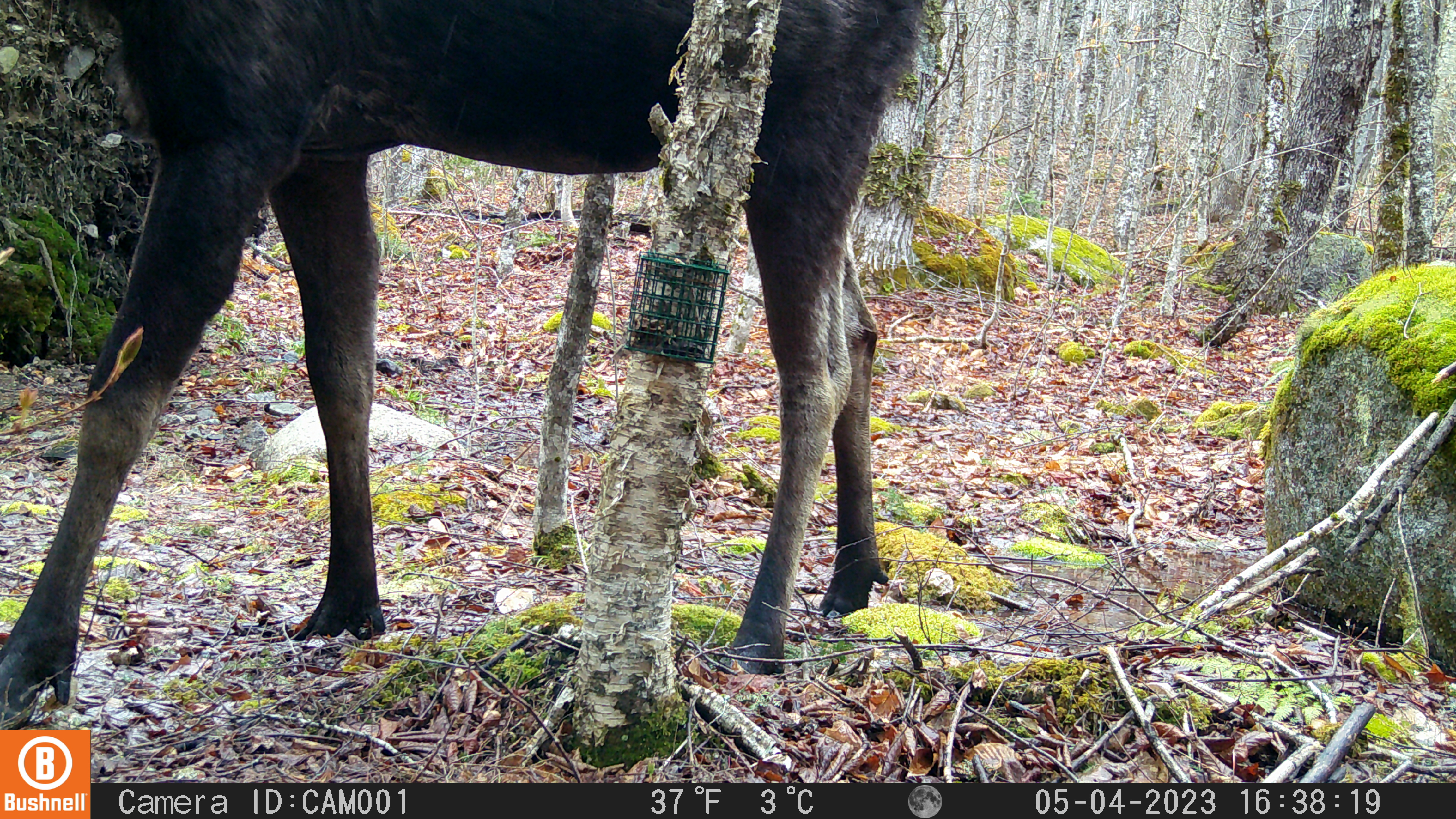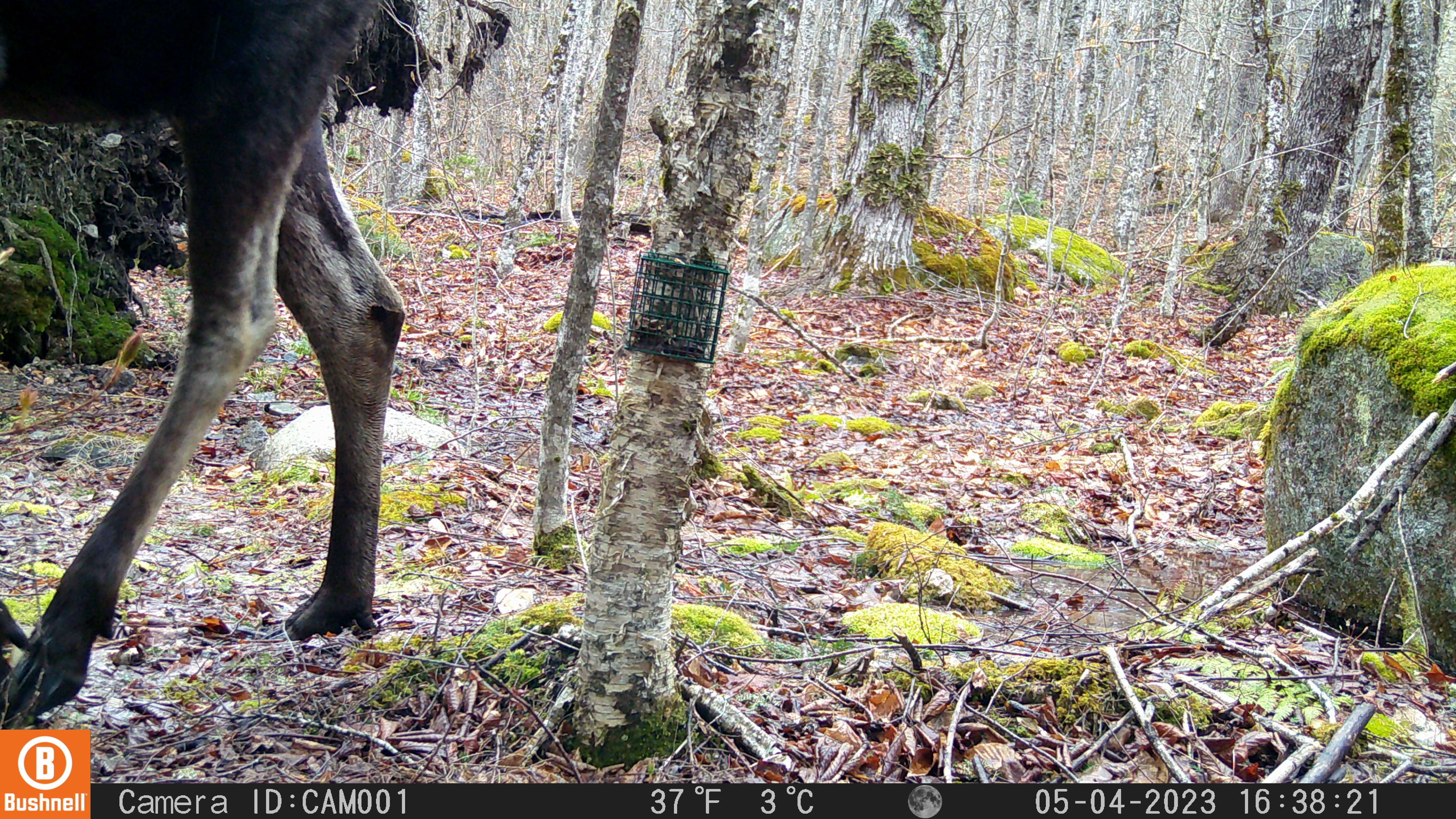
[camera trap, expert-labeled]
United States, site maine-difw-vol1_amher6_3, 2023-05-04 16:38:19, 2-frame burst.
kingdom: Animalia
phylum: Chordata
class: Mammalia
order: Artiodactyla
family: Cervidae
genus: Alces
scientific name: Alces alces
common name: moose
Moose (Alces alces).